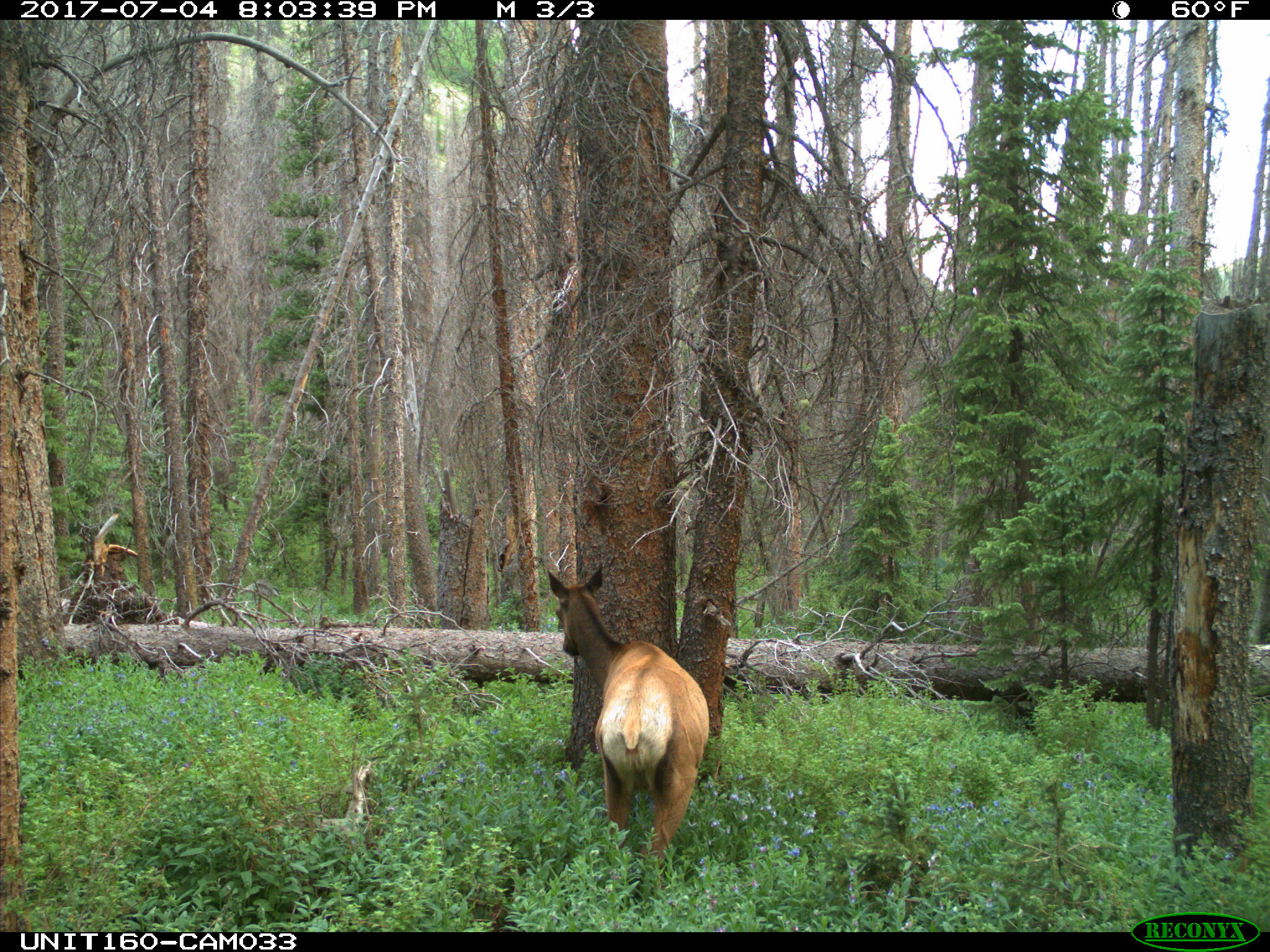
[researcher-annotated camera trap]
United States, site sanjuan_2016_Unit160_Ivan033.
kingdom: Animalia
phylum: Chordata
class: Mammalia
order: Artiodactyla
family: Cervidae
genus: Cervus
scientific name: Cervus elaphus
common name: red deer